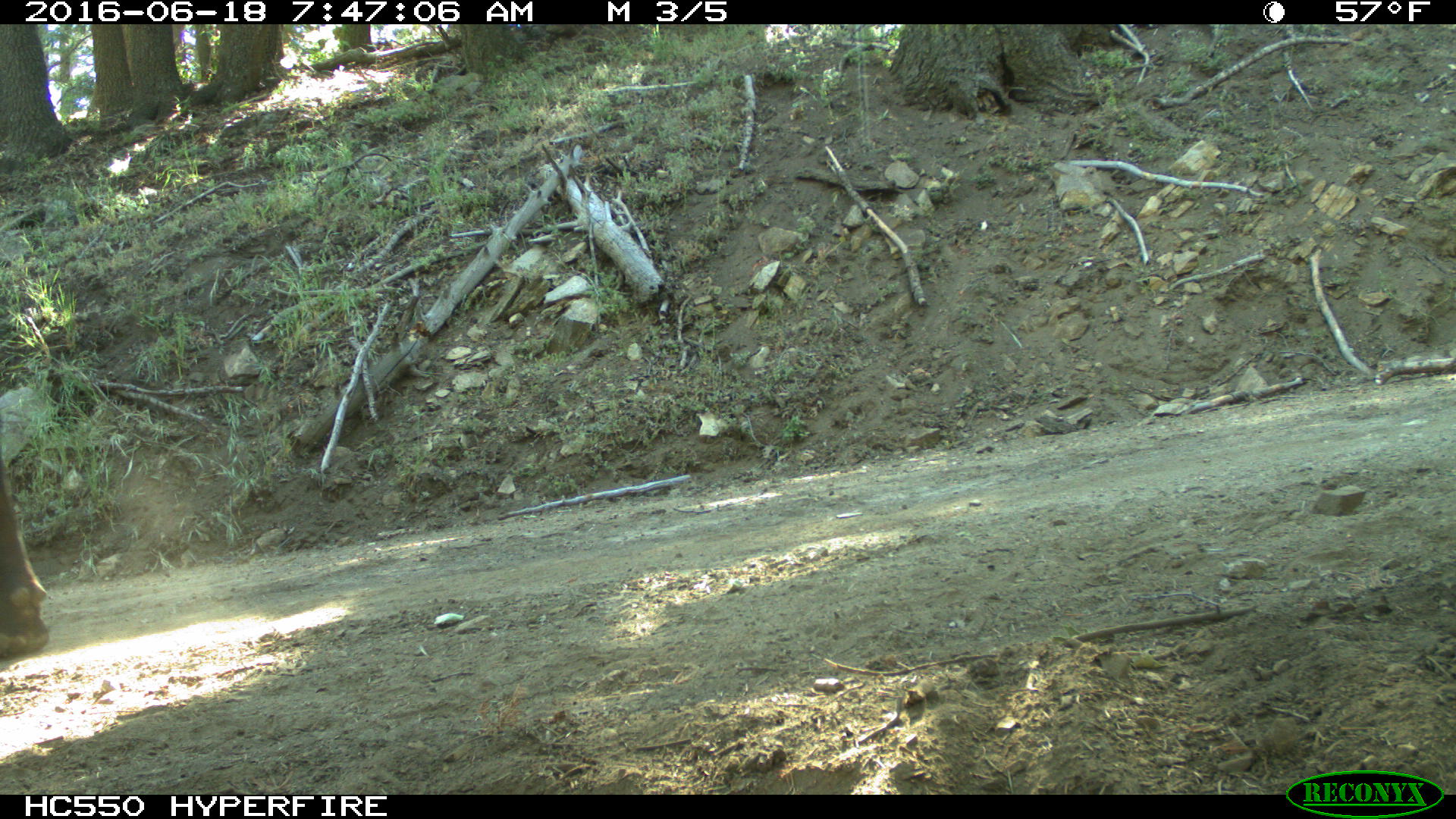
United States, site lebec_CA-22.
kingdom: Animalia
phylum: Chordata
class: Mammalia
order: Artiodactyla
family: Bovidae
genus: Bos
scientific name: Bos taurus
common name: domestic cow